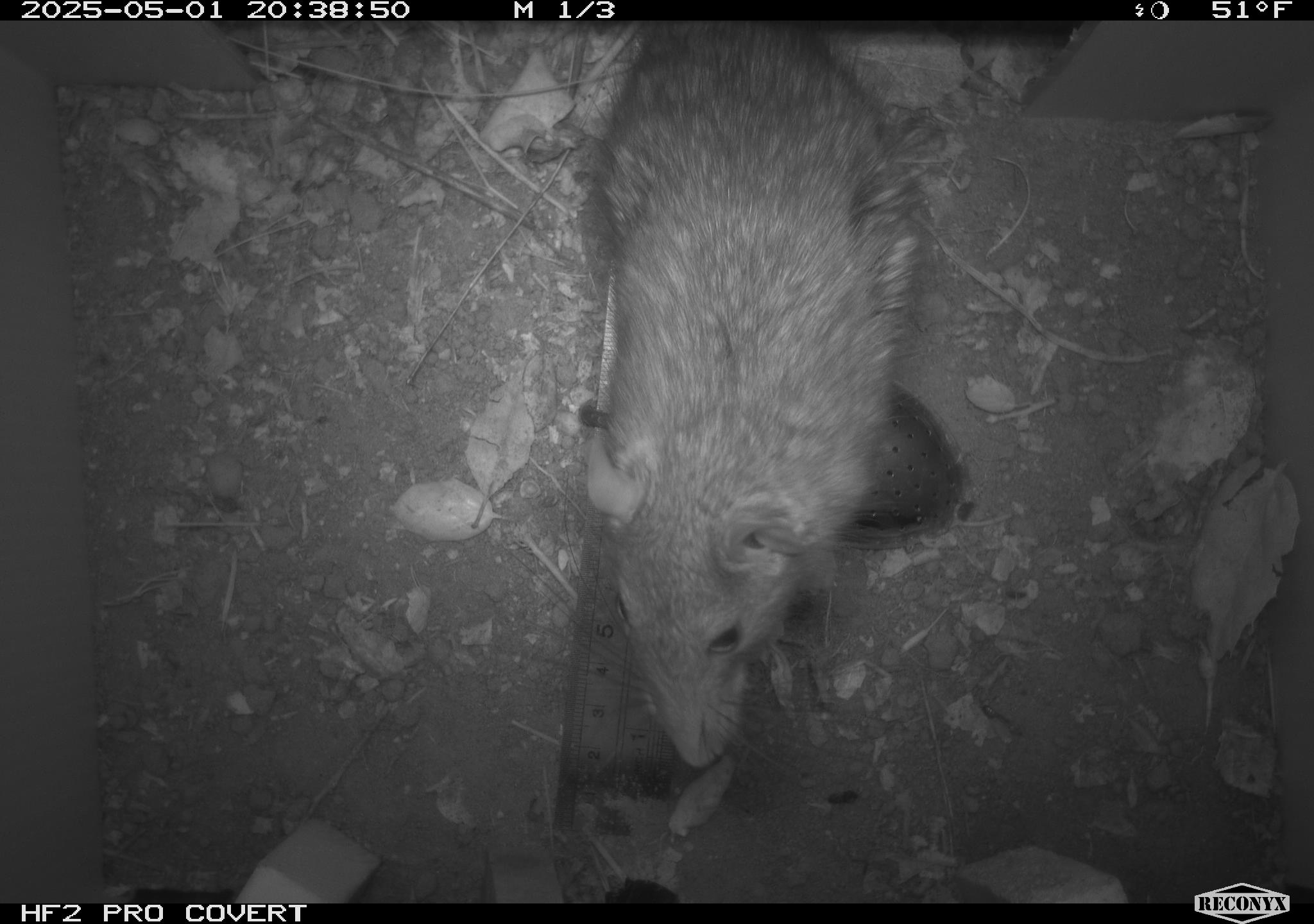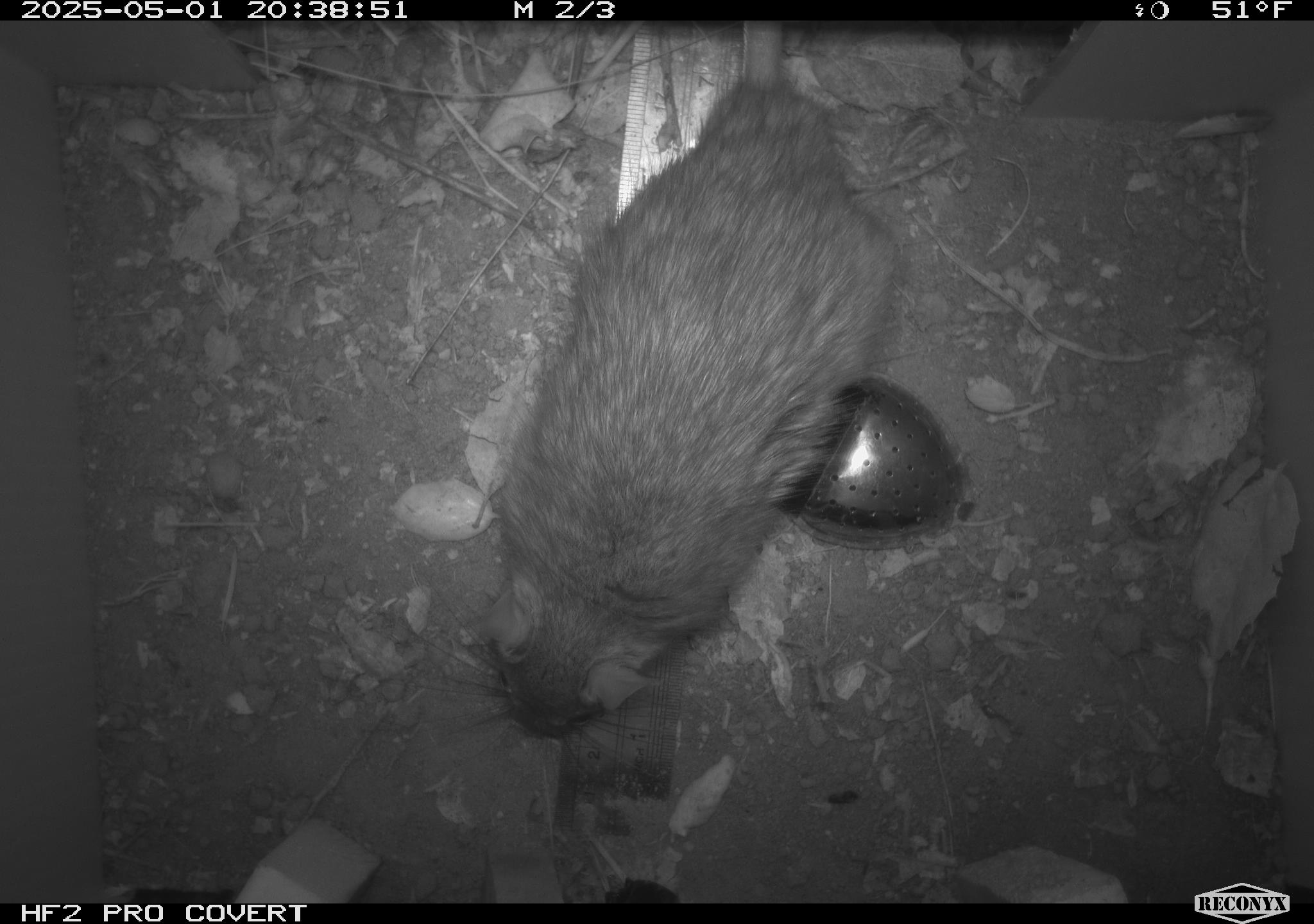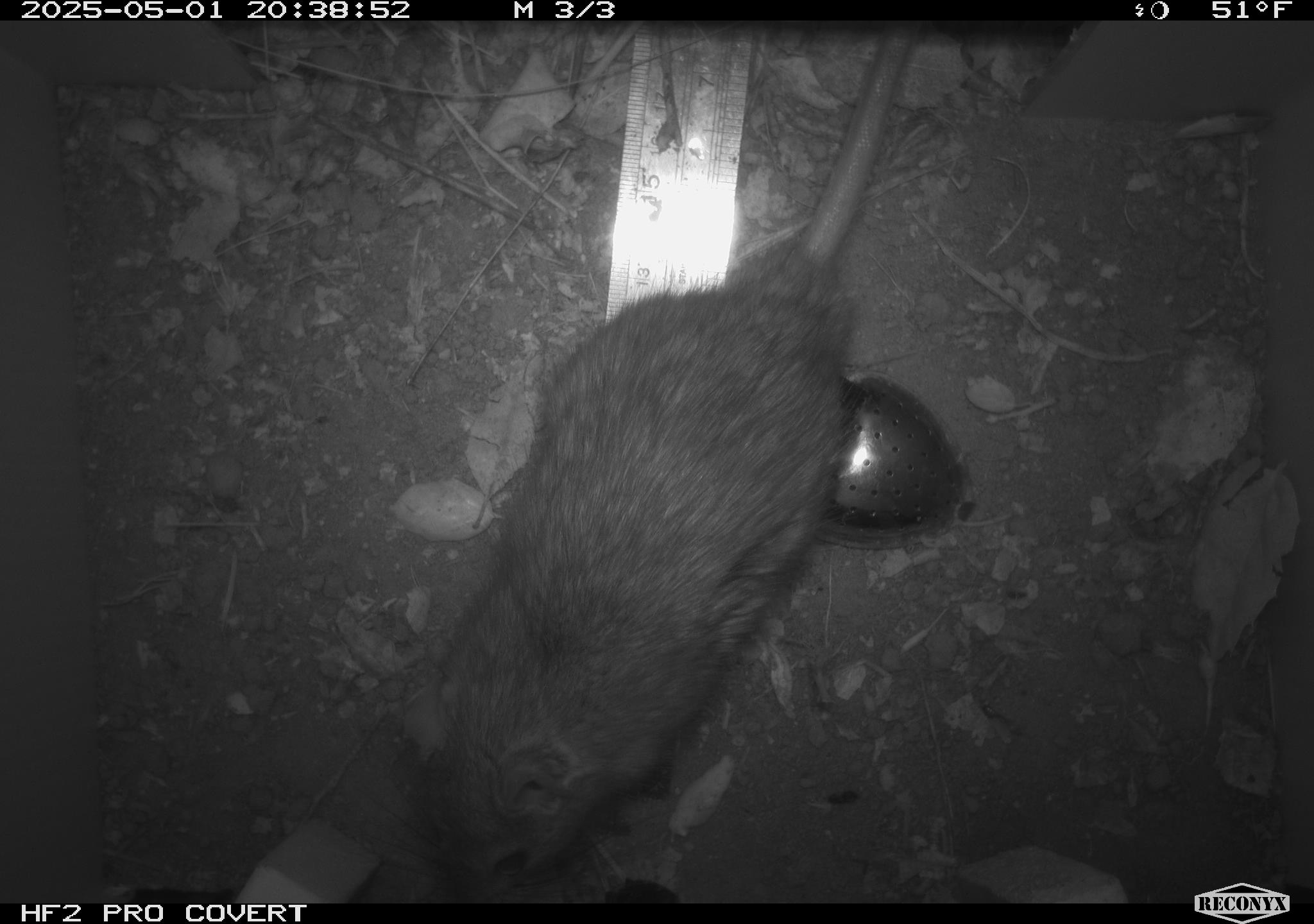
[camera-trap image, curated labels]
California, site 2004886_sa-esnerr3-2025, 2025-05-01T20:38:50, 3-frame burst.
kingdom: Animalia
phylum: Chordata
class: Mammalia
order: Rodentia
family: Muridae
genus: Rattus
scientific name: Rattus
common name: rat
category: rattus species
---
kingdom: Animalia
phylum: Chordata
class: Mammalia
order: Rodentia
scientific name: Rodentia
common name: rodent